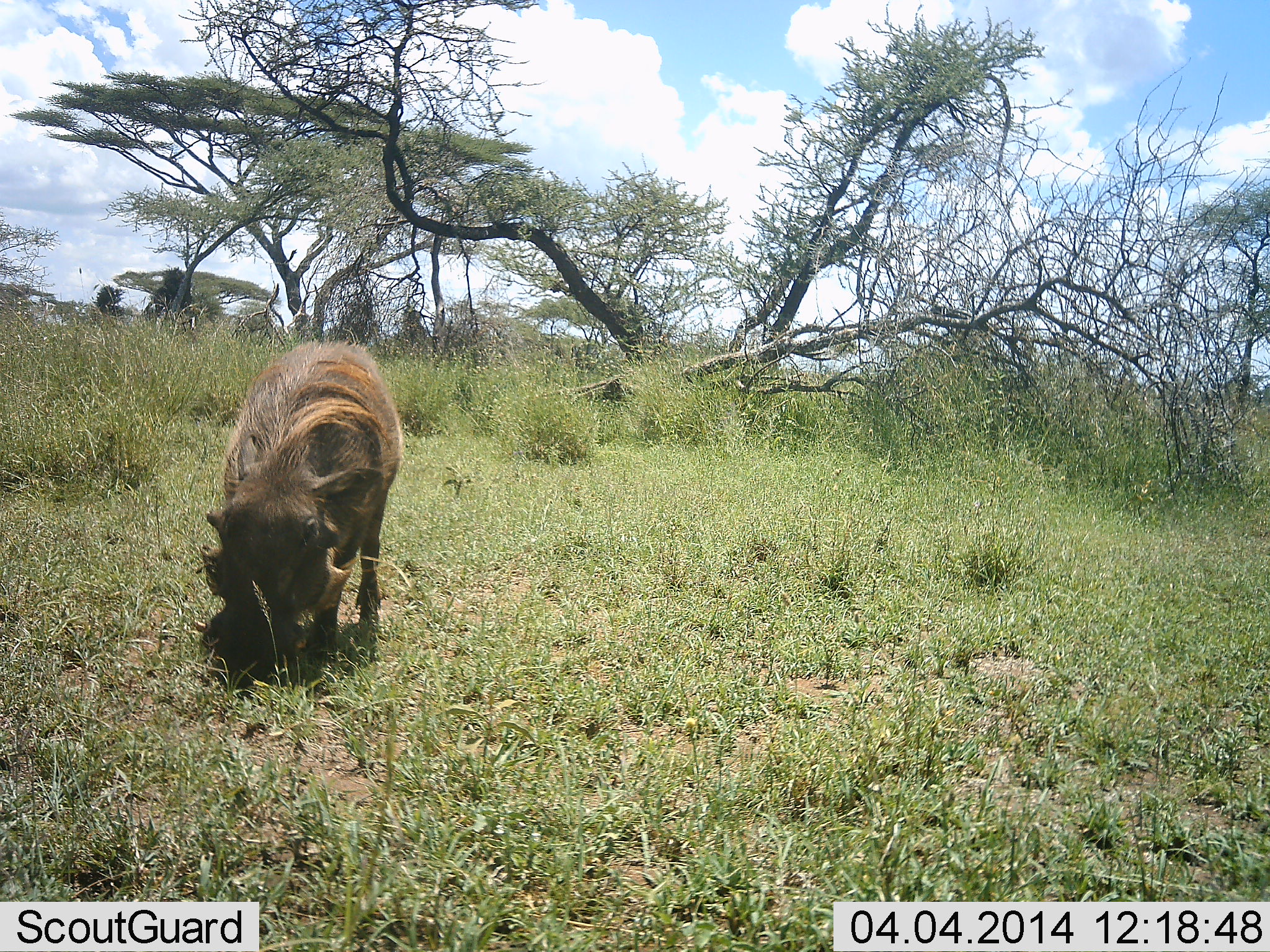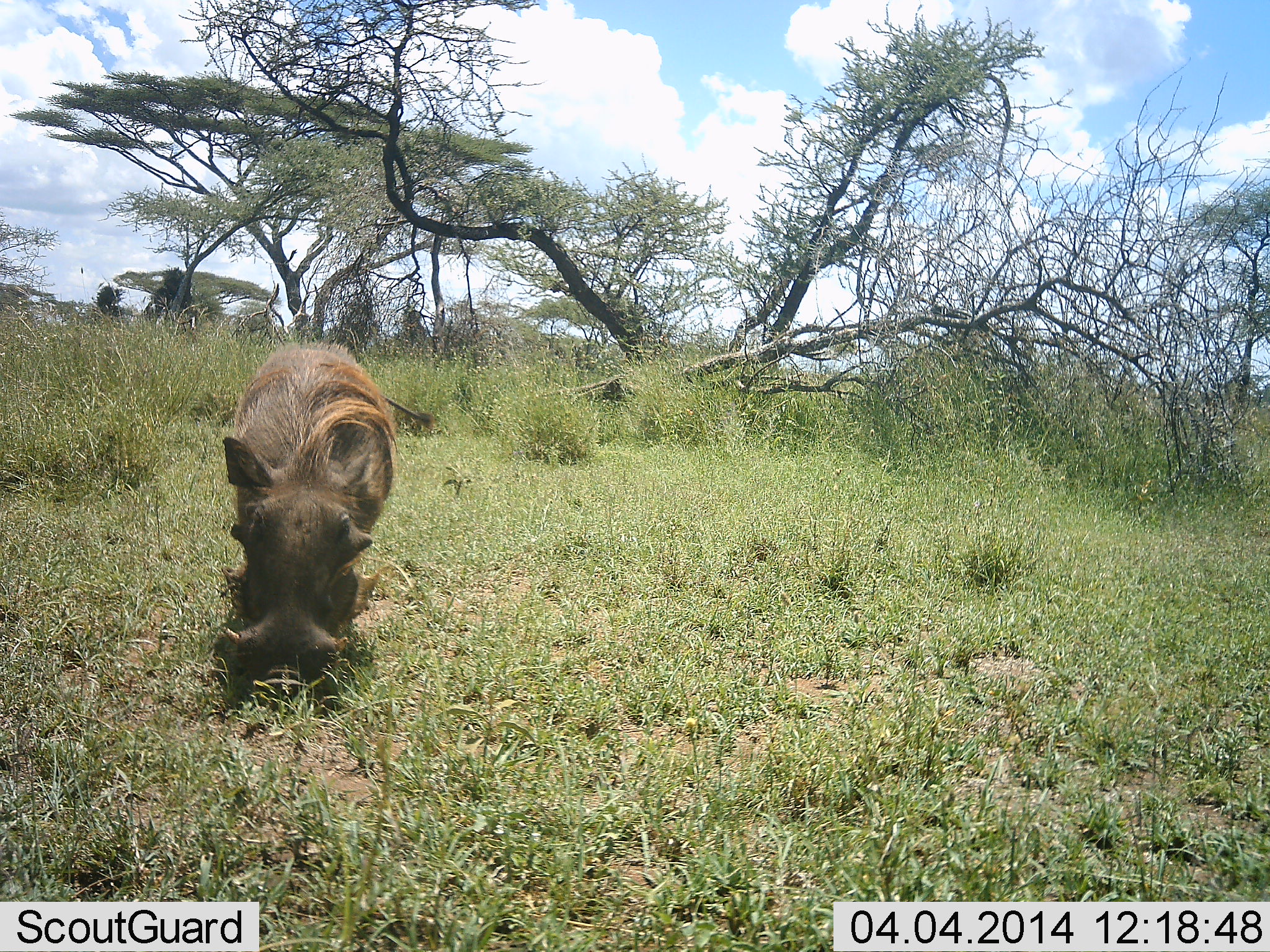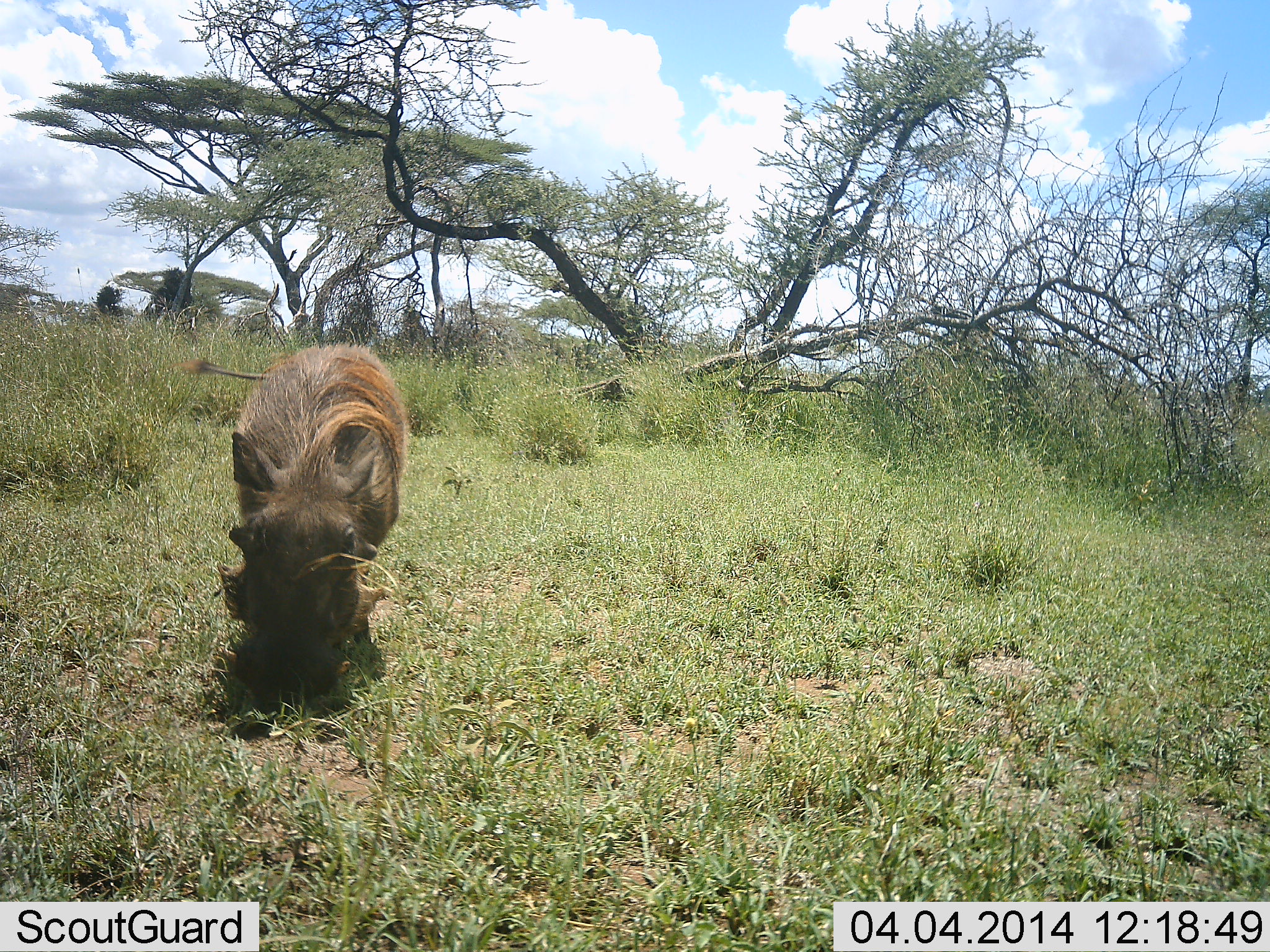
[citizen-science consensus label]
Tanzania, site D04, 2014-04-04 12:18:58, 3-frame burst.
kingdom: Animalia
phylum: Chordata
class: Mammalia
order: Artiodactyla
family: Suidae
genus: Phacochoerus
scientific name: Phacochoerus africanus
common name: warthog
Warthog (Phacochoerus africanus), count 1. Behavior (volunteer vote fractions): standing 20%, resting 0%, moving 30%, interacting 0%. Young present (vote fraction): 0%. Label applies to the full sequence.